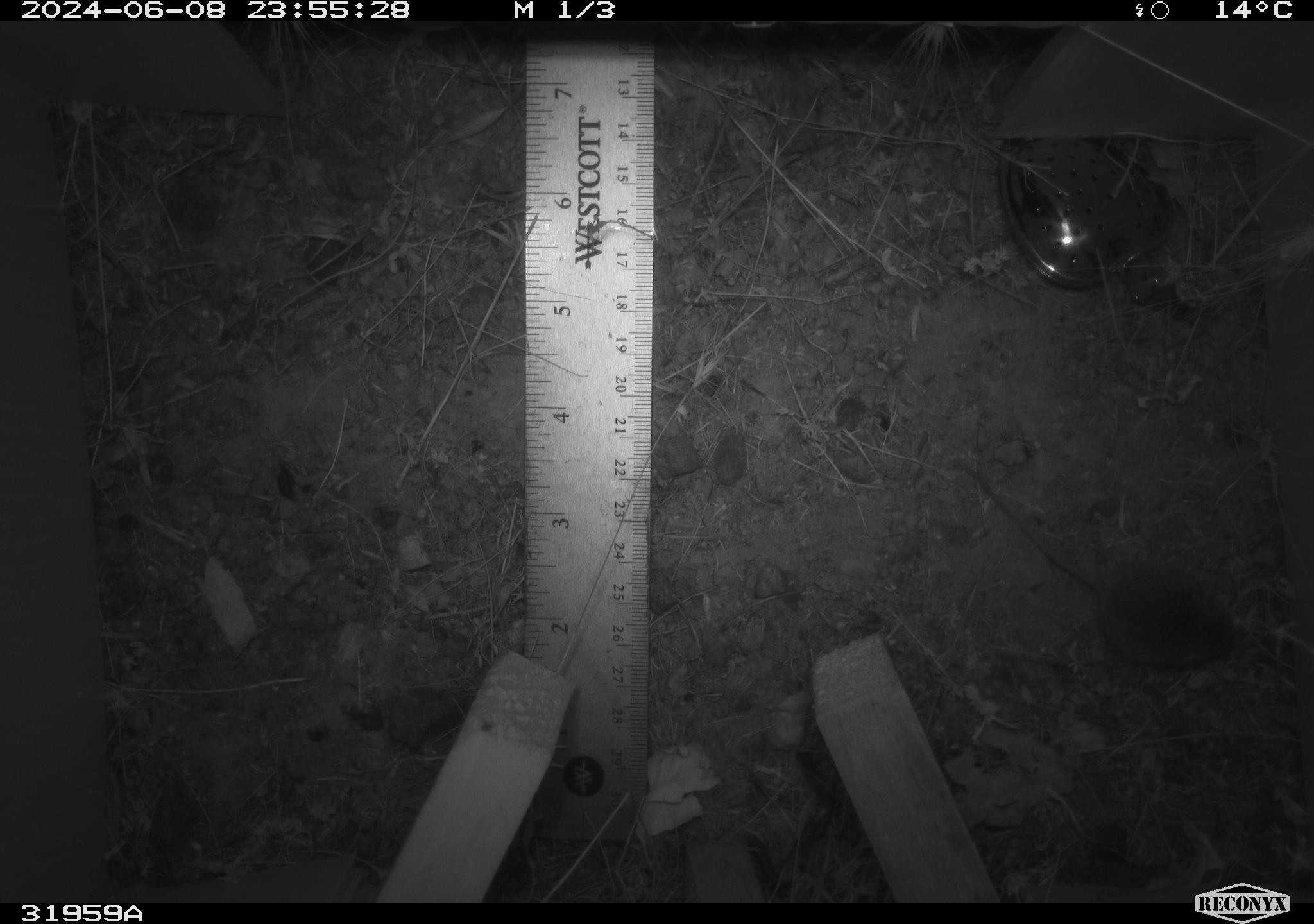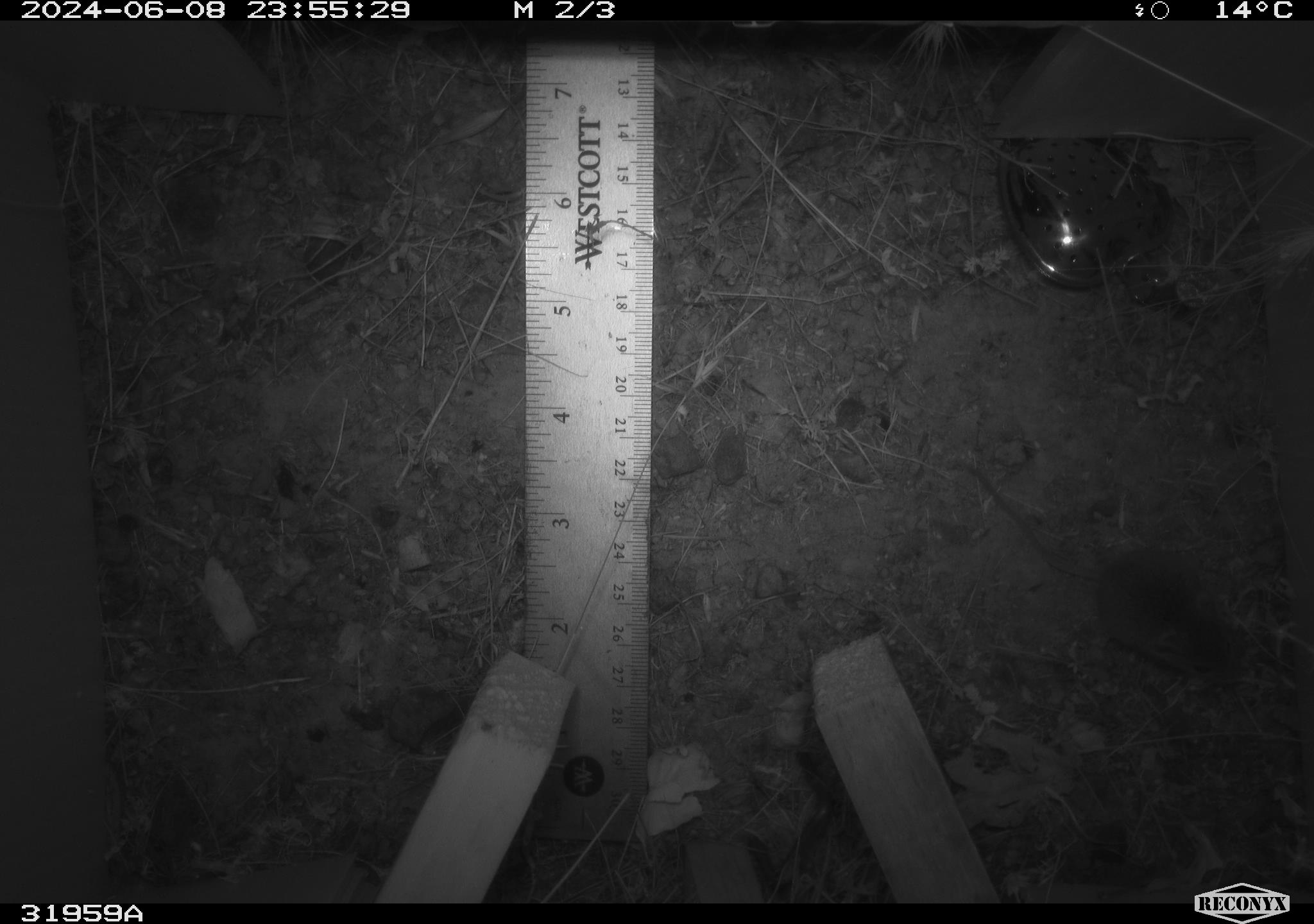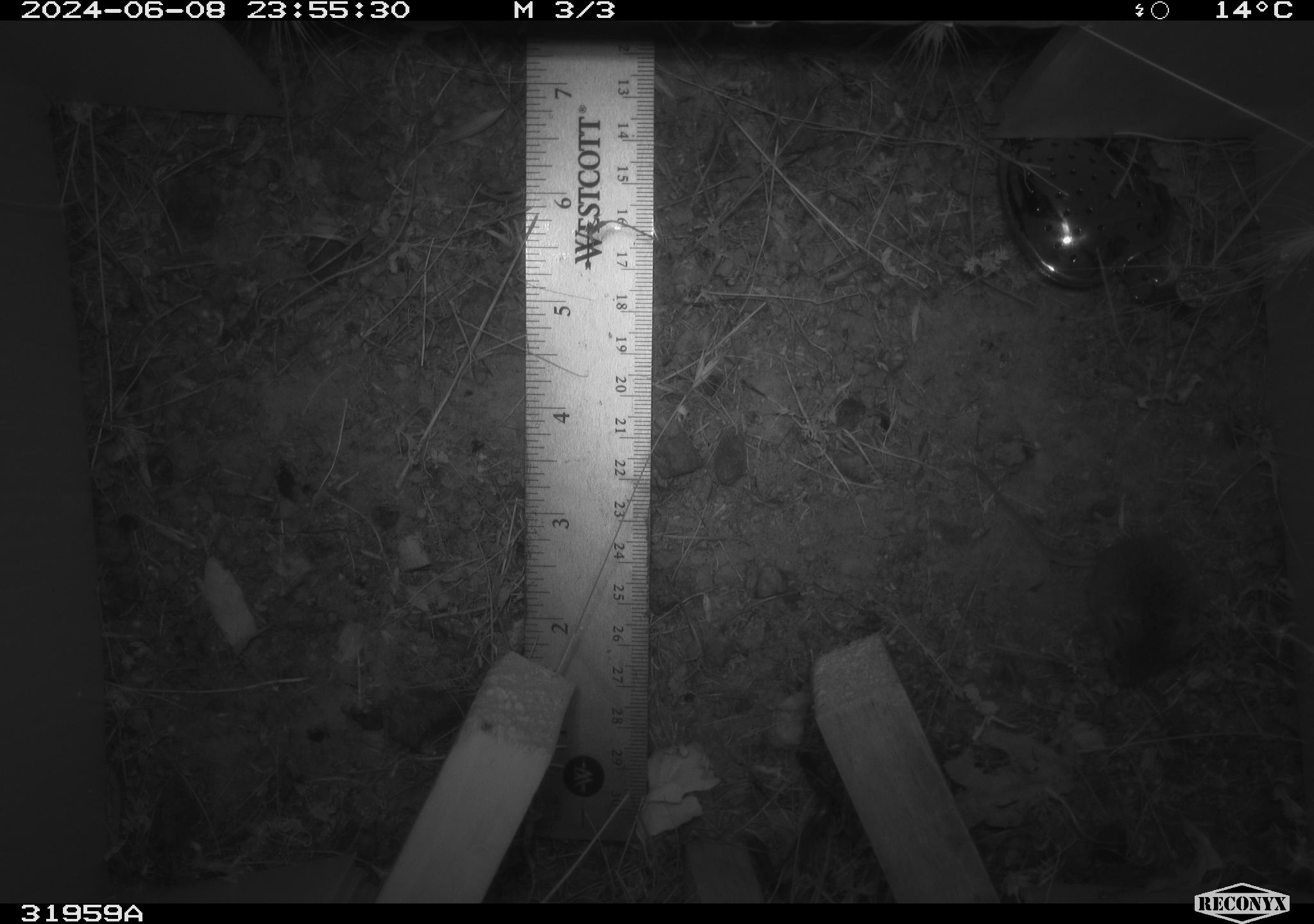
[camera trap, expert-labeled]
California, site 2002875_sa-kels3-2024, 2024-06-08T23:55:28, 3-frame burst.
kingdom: Animalia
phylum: Chordata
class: Mammalia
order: Rodentia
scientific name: Rodentia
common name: rodent